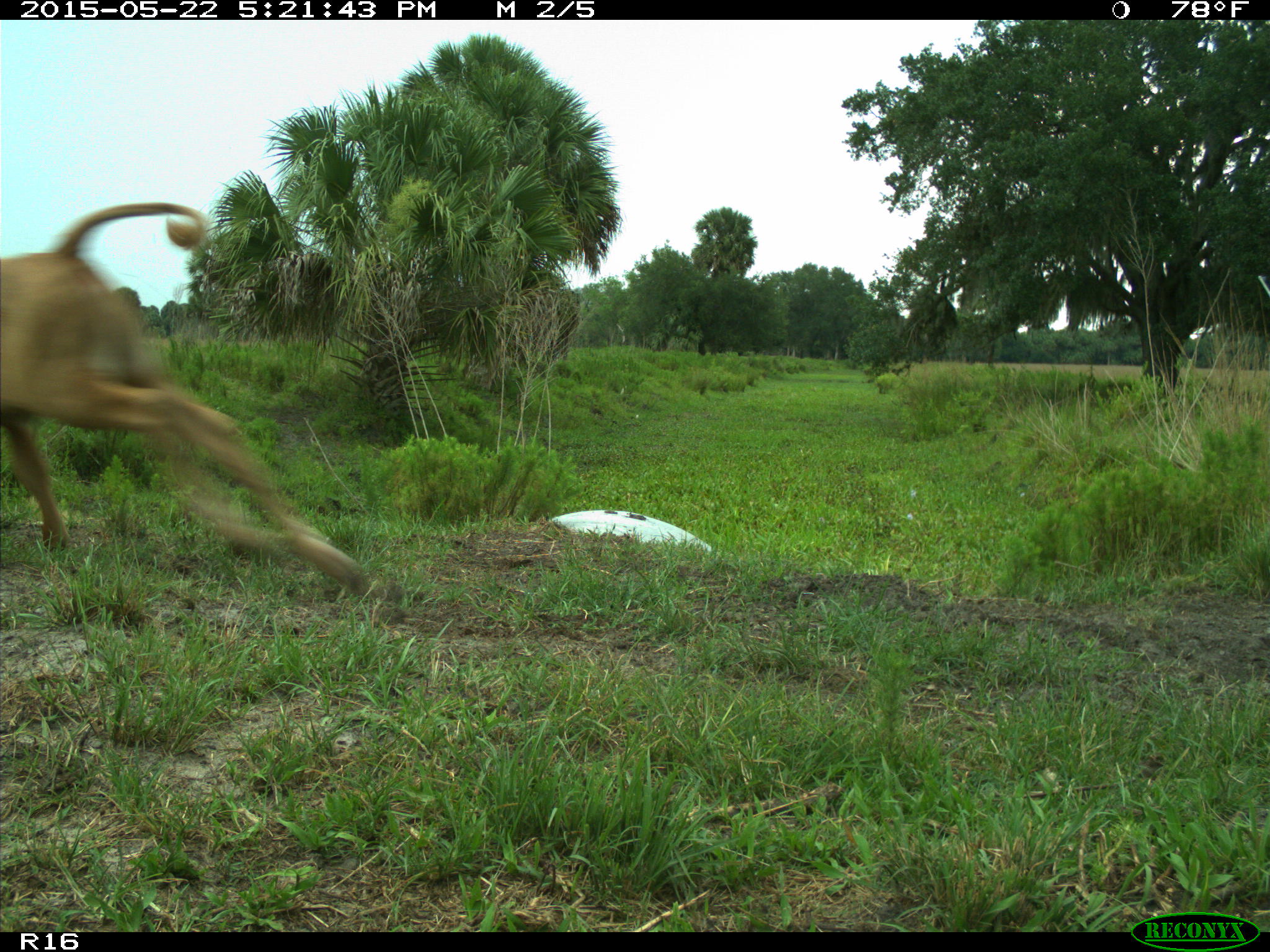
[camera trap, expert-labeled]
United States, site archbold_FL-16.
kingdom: Animalia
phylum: Chordata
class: Mammalia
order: Artiodactyla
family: Bovidae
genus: Bos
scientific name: Bos taurus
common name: domestic cow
Bos taurus (domestic cow).